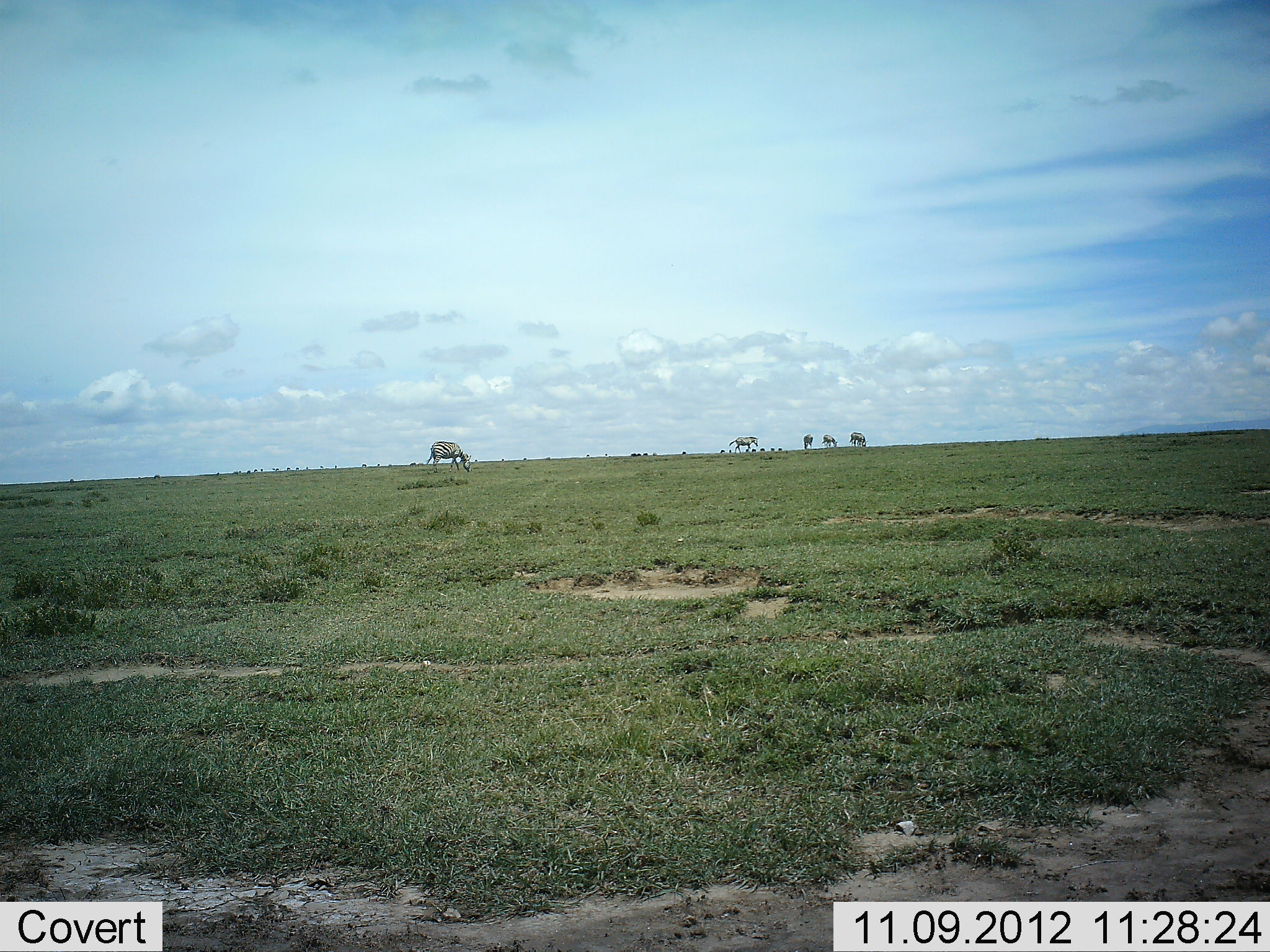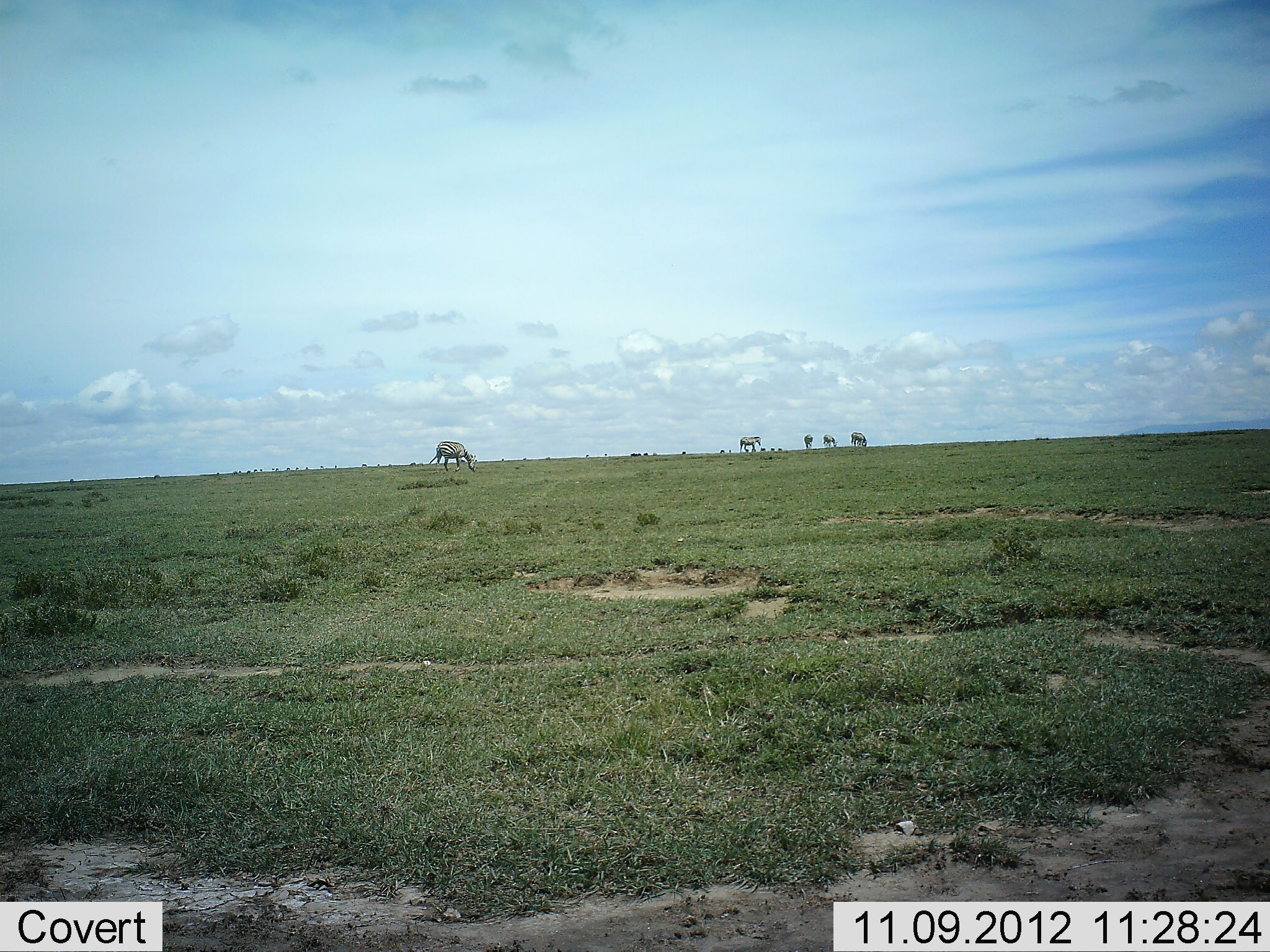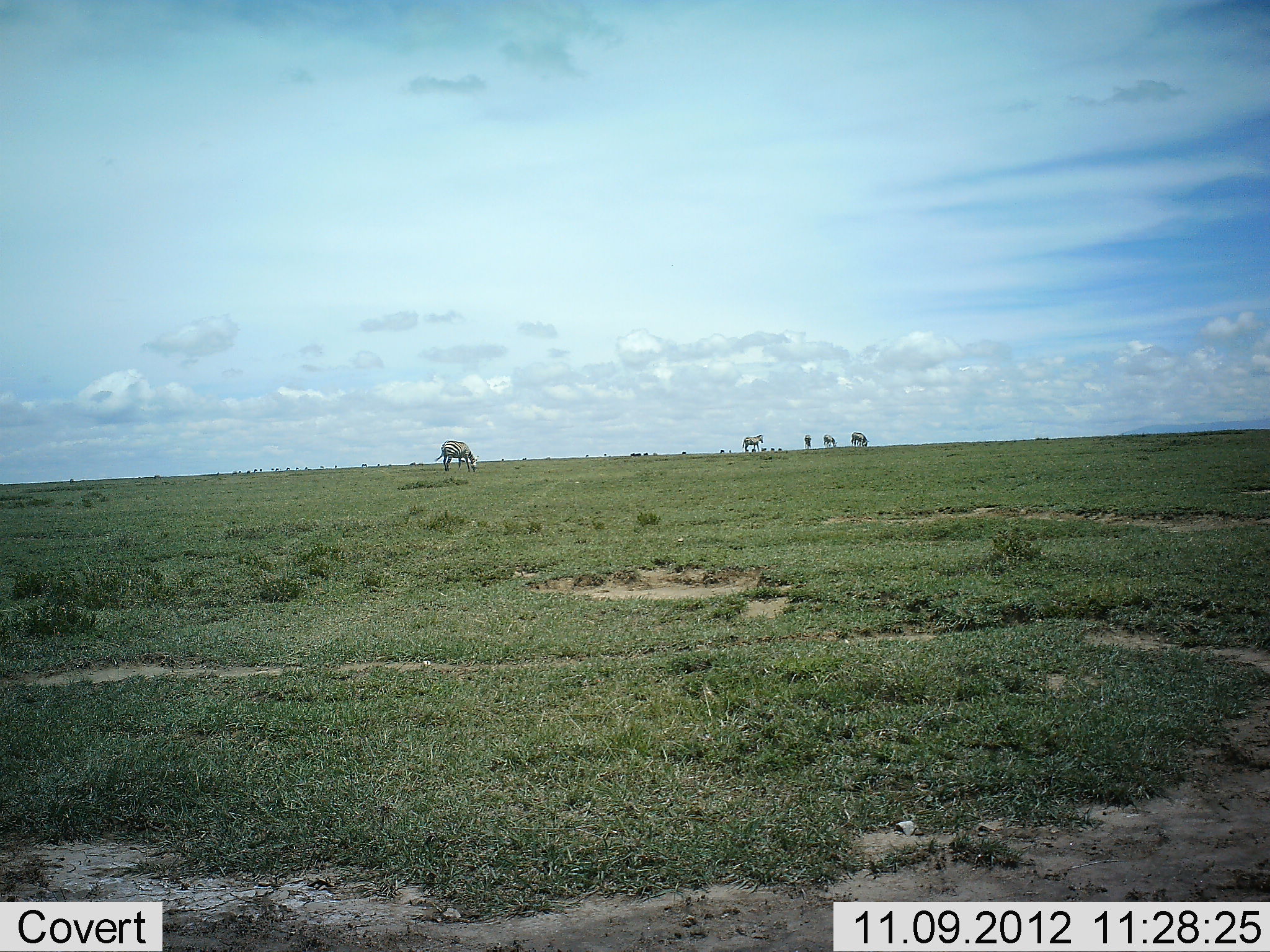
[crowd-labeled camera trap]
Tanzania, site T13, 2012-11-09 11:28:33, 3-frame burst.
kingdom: Animalia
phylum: Chordata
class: Mammalia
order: Perissodactyla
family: Equidae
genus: Equus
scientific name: Equus quagga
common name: plains zebra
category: zebra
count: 5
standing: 55%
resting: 0%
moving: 55%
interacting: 0%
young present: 0%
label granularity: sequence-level